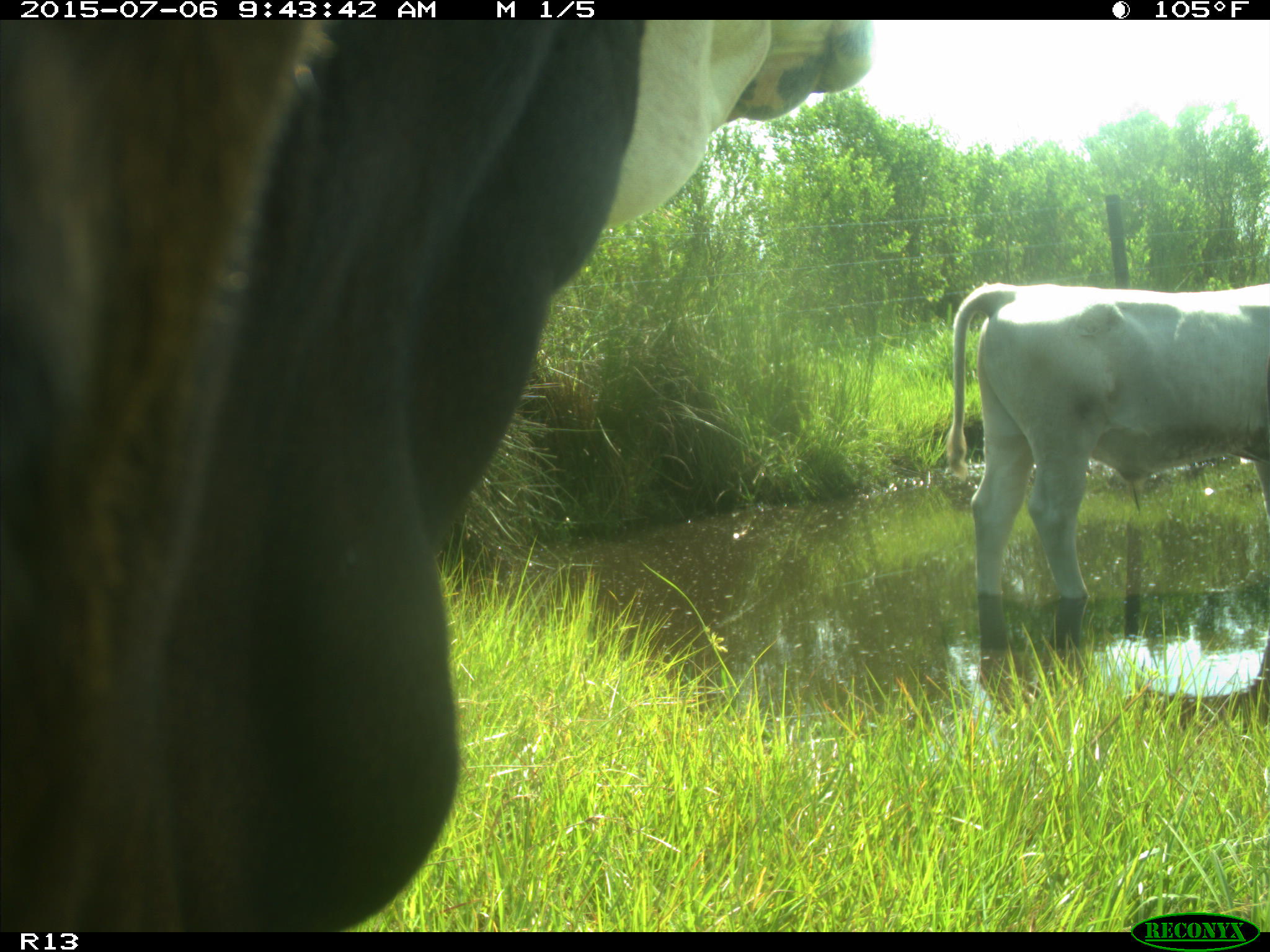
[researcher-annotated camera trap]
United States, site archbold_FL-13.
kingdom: Animalia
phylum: Chordata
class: Mammalia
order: Artiodactyla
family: Bovidae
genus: Bos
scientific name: Bos taurus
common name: domestic cow